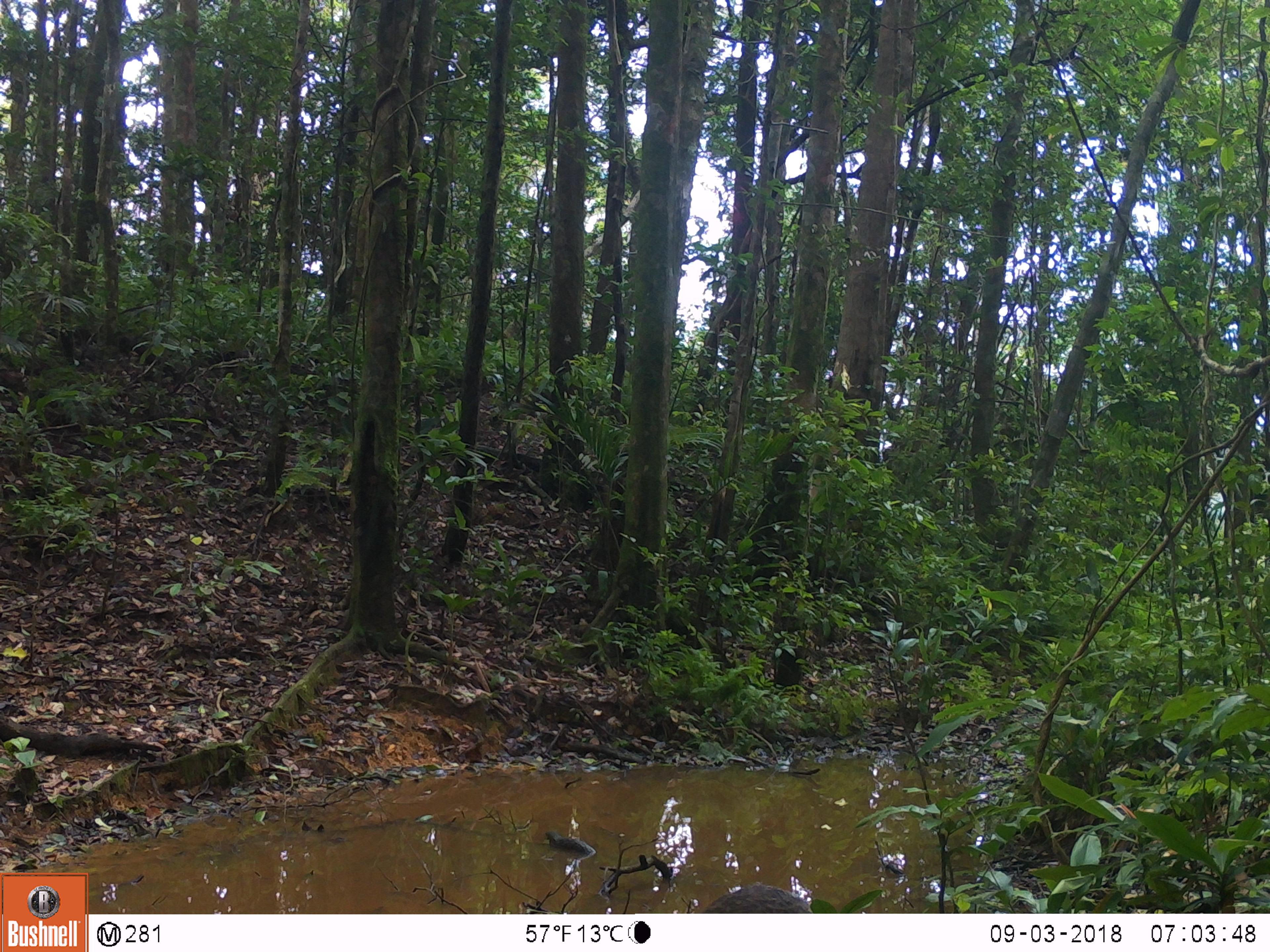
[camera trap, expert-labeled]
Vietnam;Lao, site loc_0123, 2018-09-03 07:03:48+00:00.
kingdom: Animalia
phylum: Chordata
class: Mammalia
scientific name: Mammalia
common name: mammal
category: unidentified small mammal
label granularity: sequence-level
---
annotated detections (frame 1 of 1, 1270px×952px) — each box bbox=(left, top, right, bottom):
unidentified small mammal: bbox=(702, 882, 814, 913)